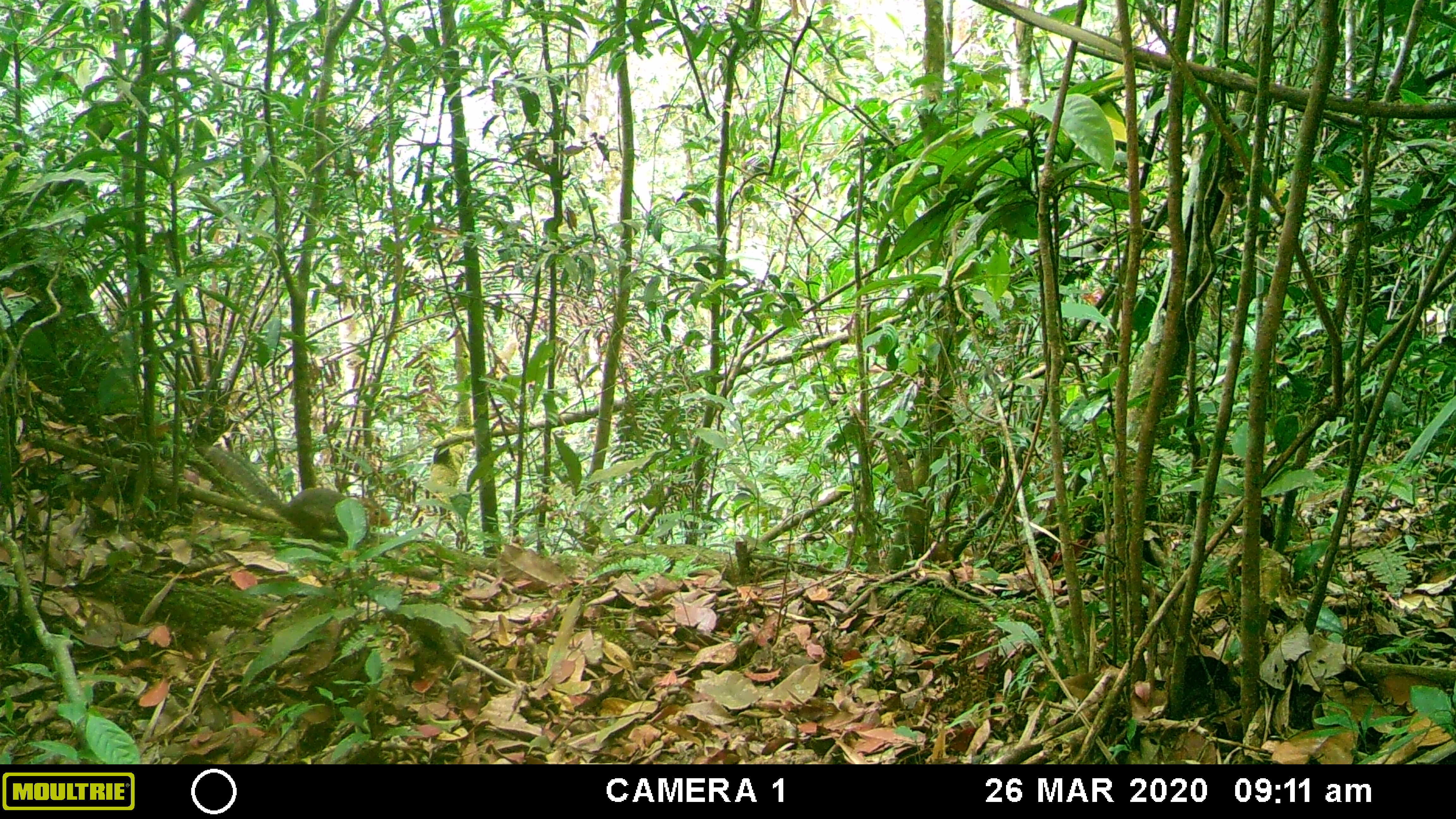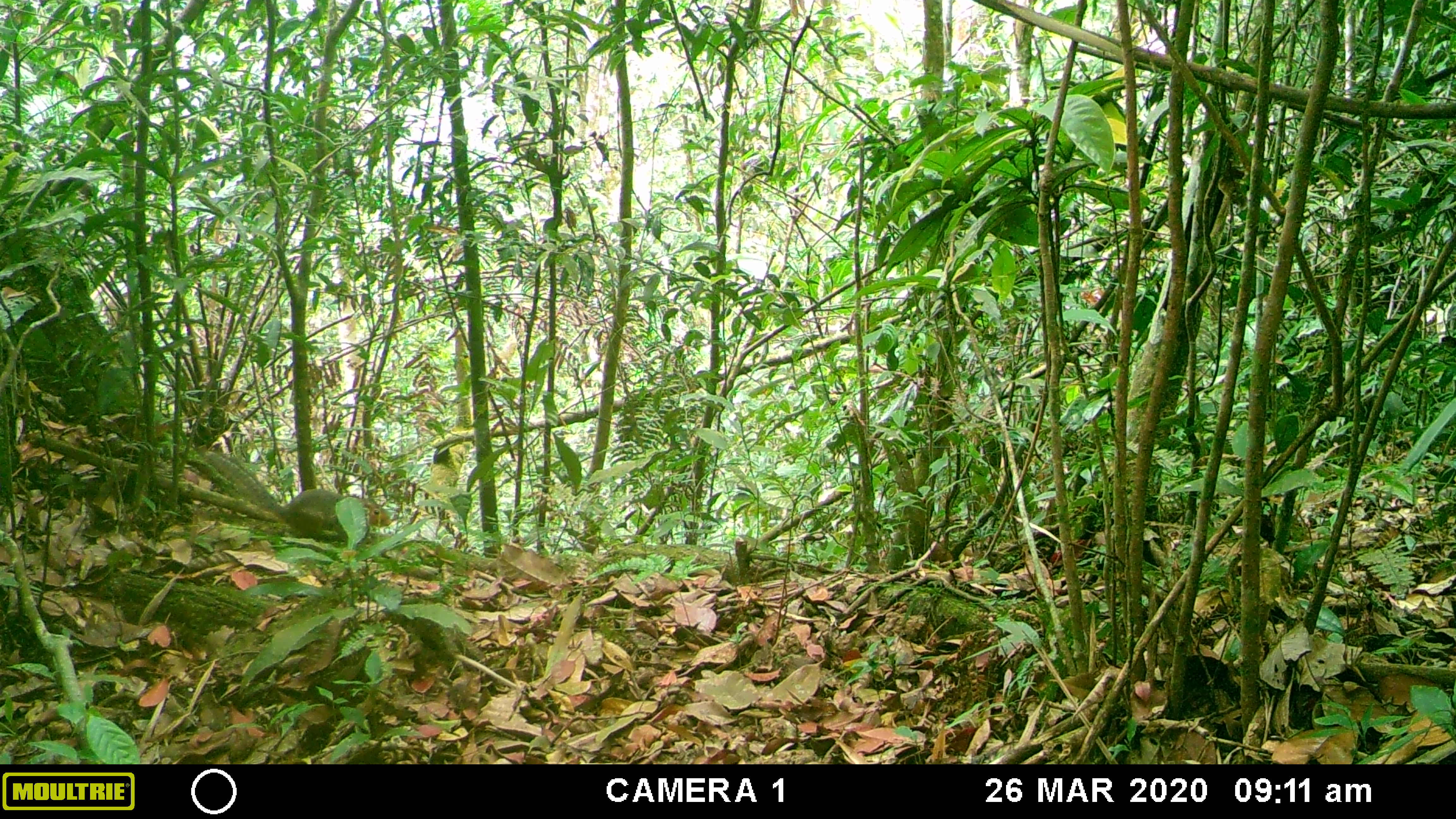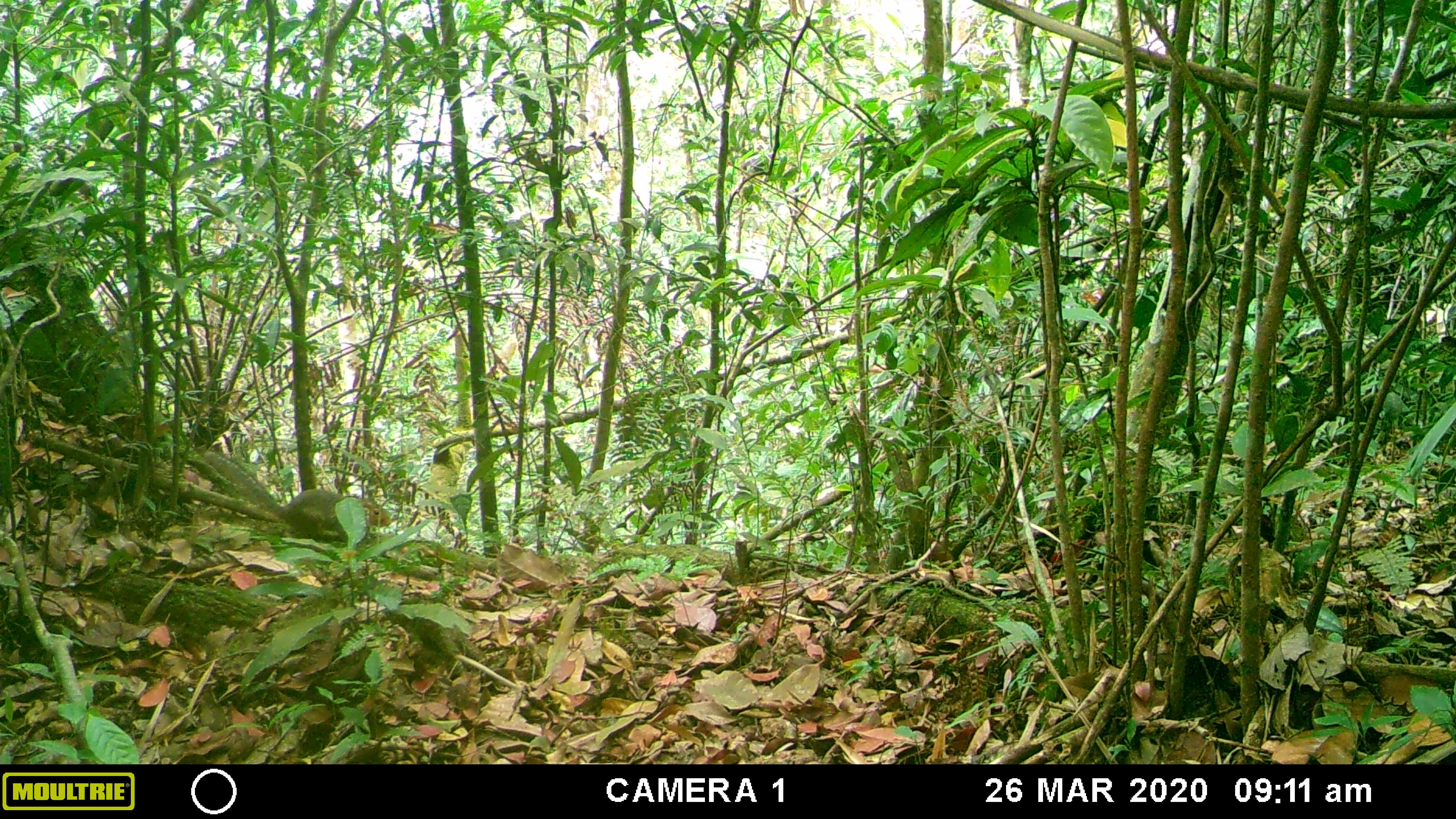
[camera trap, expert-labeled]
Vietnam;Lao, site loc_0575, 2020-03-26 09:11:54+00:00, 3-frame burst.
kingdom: Animalia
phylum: Chordata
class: Mammalia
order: Rodentia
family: Sciuridae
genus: Dremomys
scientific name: Dremomys rufigenis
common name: red-cheeked squirrel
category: red cheeked squirrel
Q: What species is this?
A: Red cheeked squirrel (red-cheeked squirrel) (Dremomys rufigenis).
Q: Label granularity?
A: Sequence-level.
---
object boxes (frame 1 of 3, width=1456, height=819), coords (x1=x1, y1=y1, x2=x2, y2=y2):
red cheeked squirrel: (x1=196, y1=443, x2=392, y2=543)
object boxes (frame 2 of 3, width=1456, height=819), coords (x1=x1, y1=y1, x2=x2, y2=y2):
red cheeked squirrel: (x1=199, y1=445, x2=393, y2=542)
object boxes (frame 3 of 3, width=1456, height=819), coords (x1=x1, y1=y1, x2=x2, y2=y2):
red cheeked squirrel: (x1=203, y1=452, x2=392, y2=543)